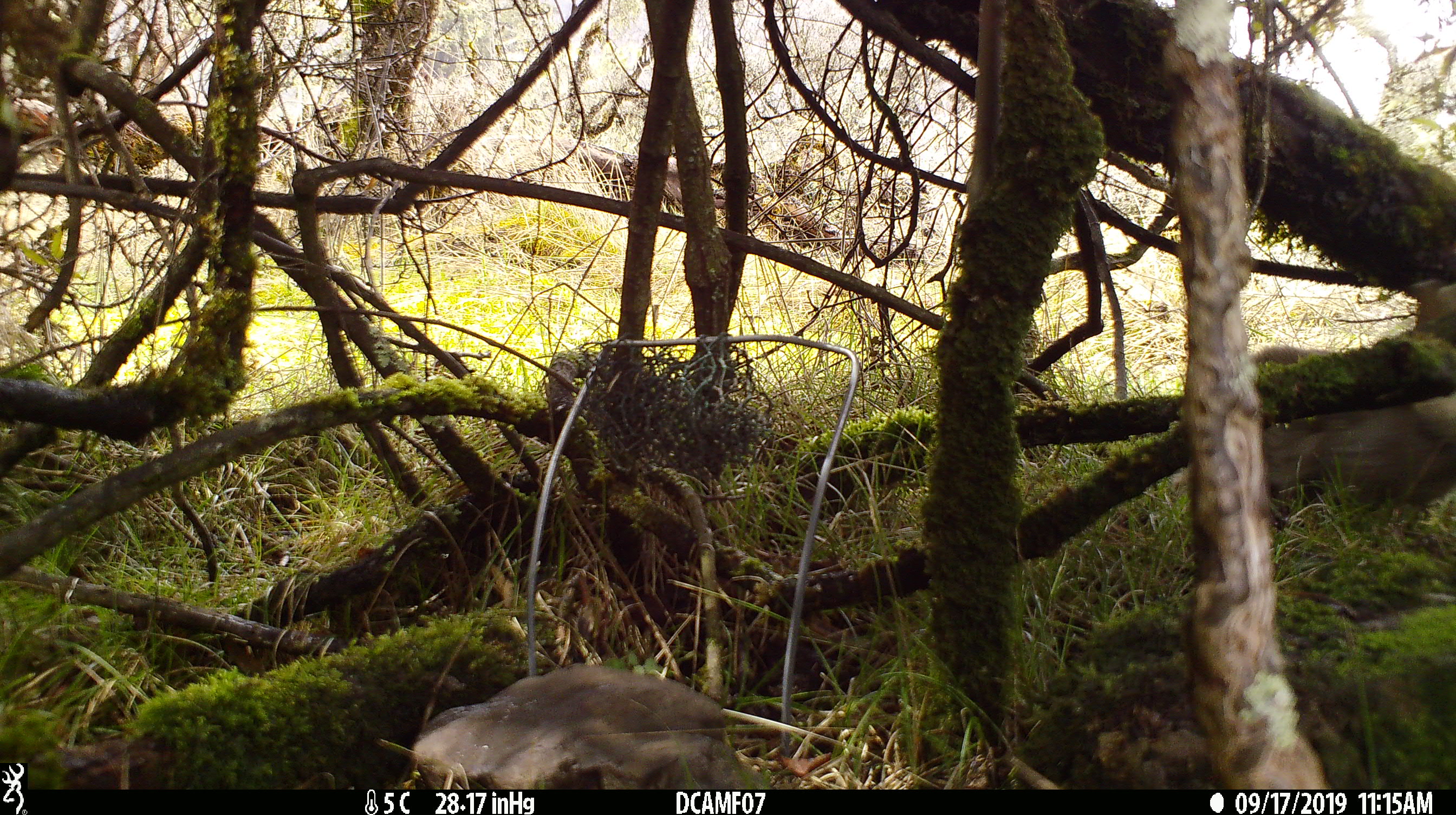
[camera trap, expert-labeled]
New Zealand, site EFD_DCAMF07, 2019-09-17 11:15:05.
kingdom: Animalia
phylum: Chordata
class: Mammalia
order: Lagomorpha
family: Leporidae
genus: Oryctolagus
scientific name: Oryctolagus cuniculus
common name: european rabbit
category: rabbit